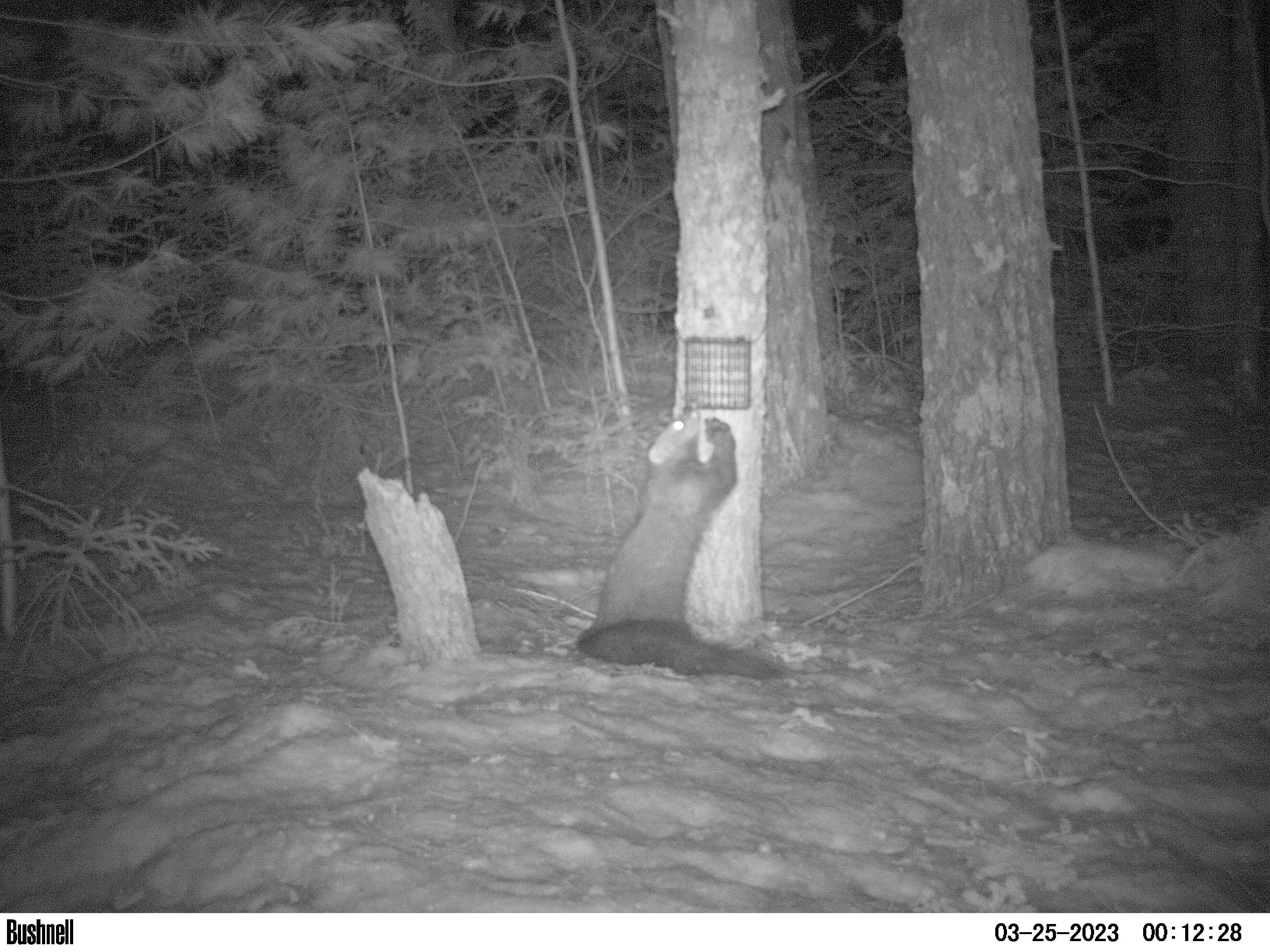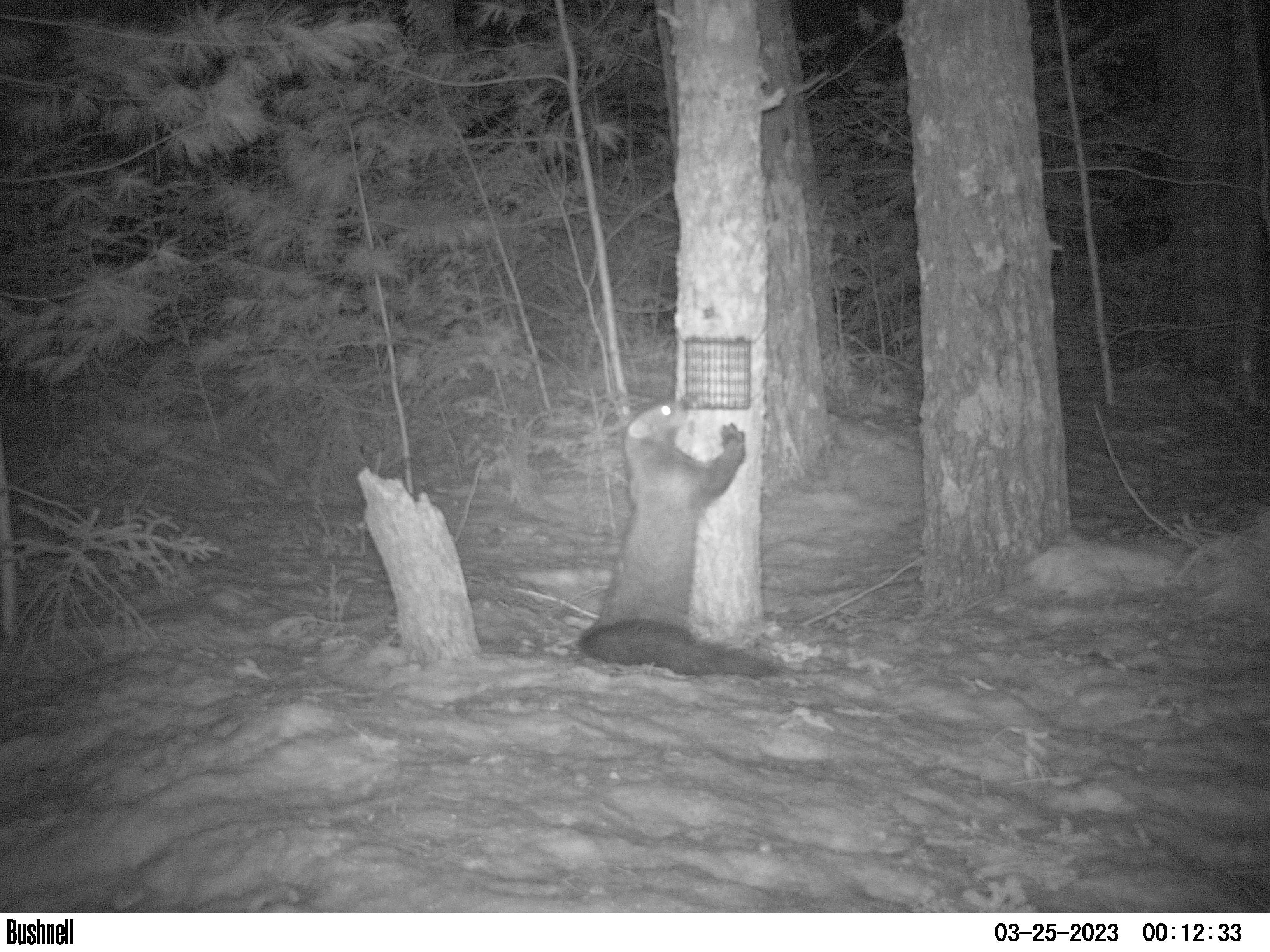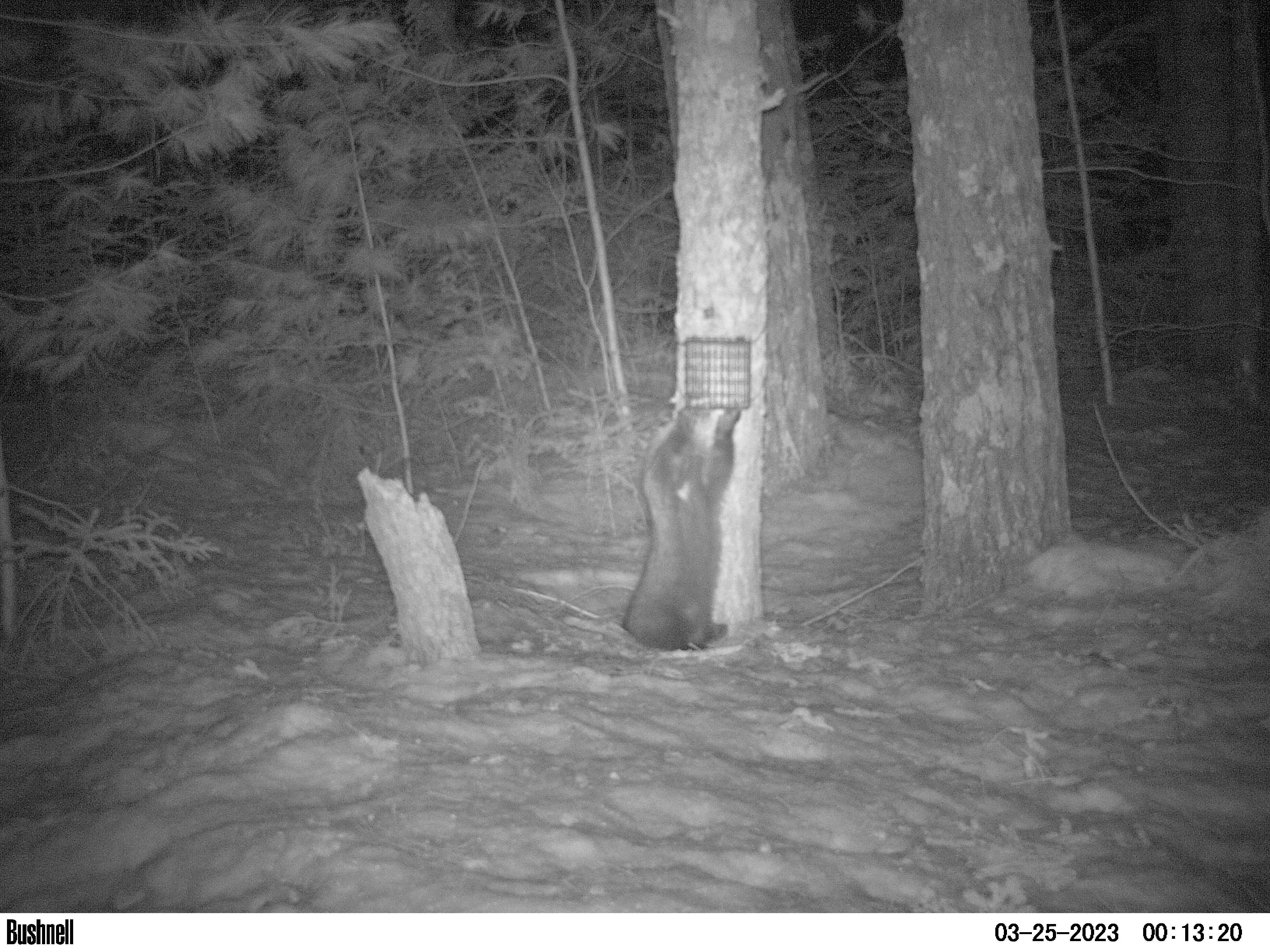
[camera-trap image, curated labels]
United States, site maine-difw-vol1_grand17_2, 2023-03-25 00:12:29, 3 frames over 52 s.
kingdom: Animalia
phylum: Chordata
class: Mammalia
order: Carnivora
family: Mustelidae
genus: Pekania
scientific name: Pekania pennanti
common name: fisher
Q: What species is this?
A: Fisher (Pekania pennanti).